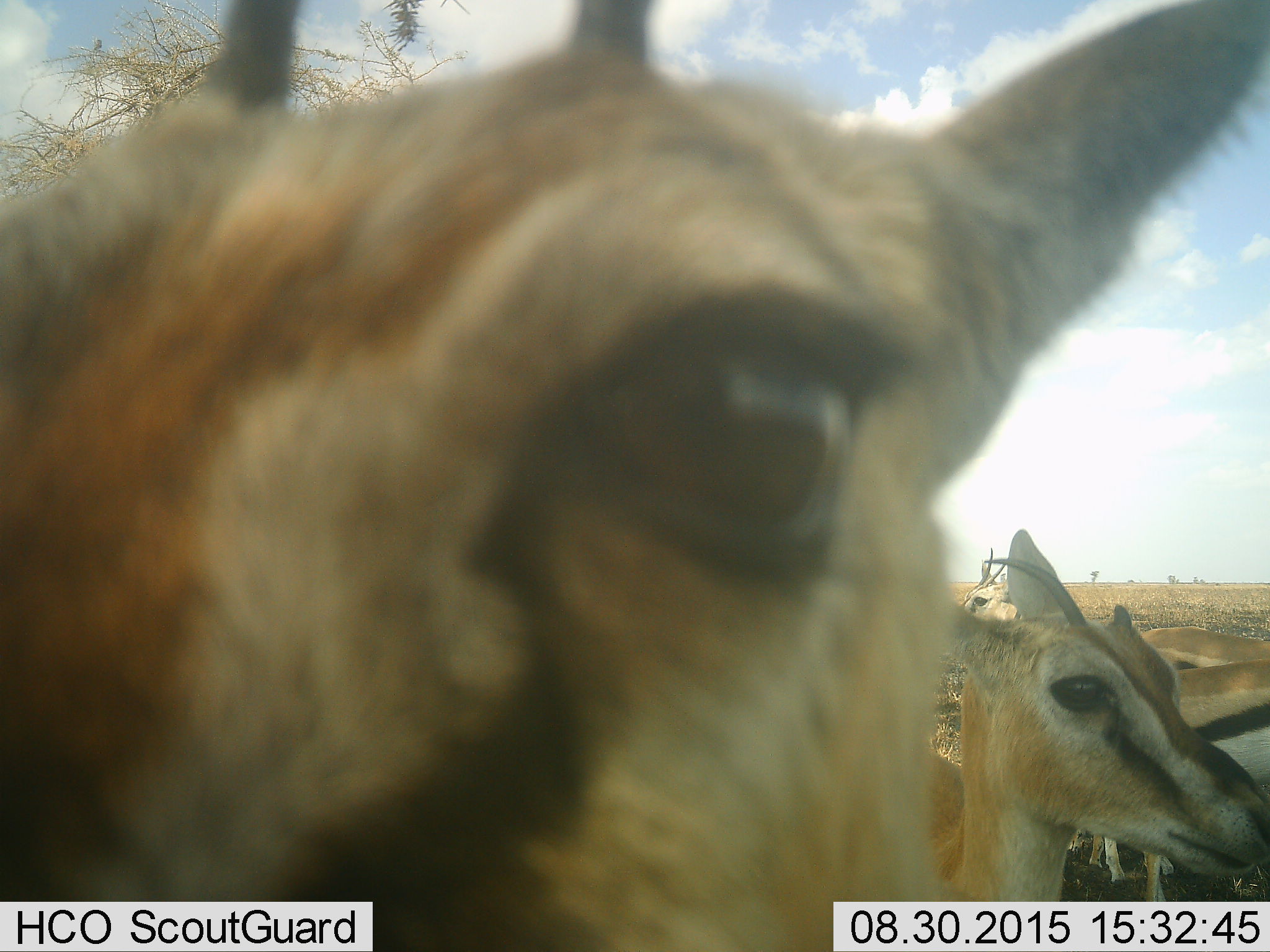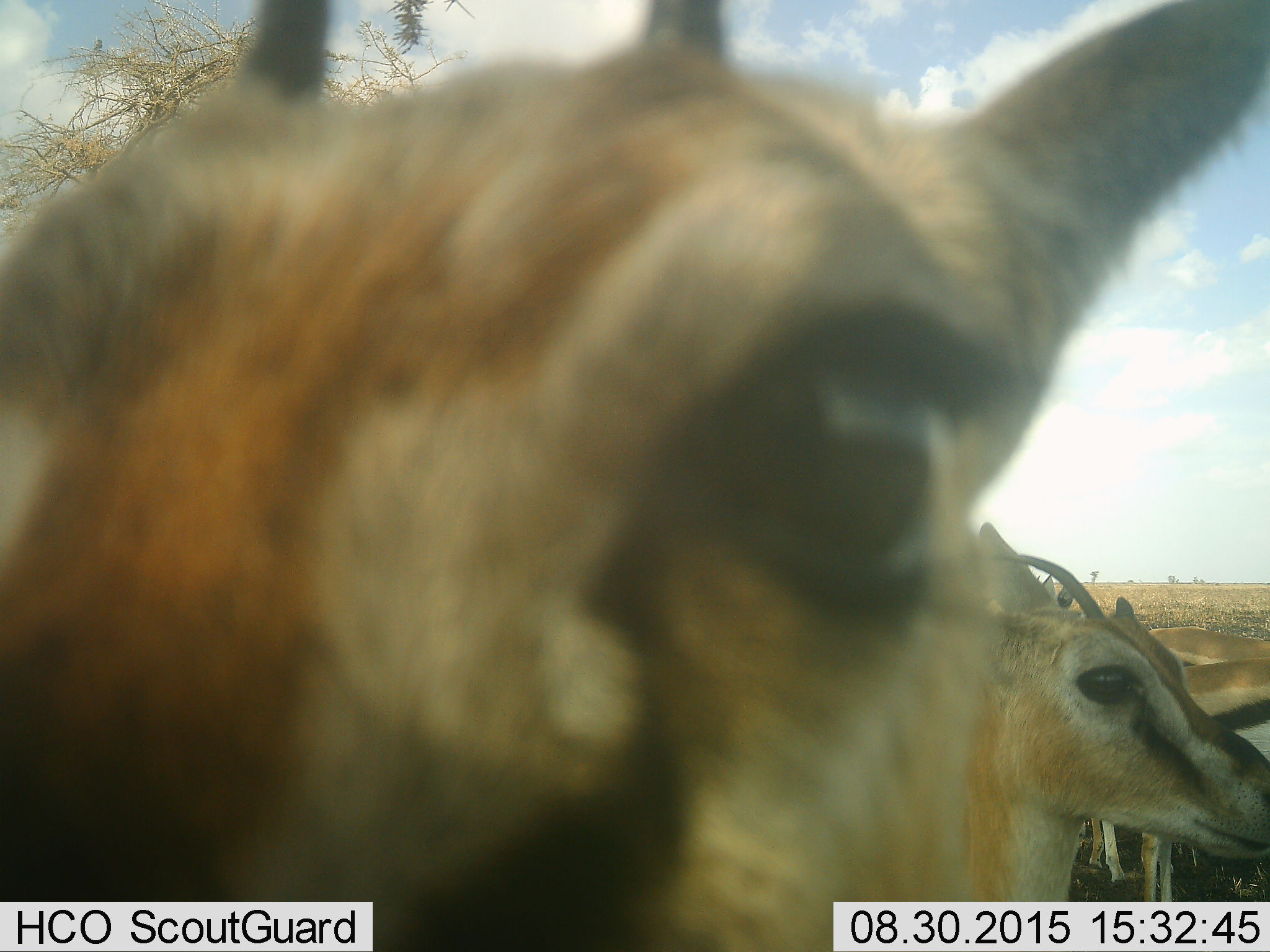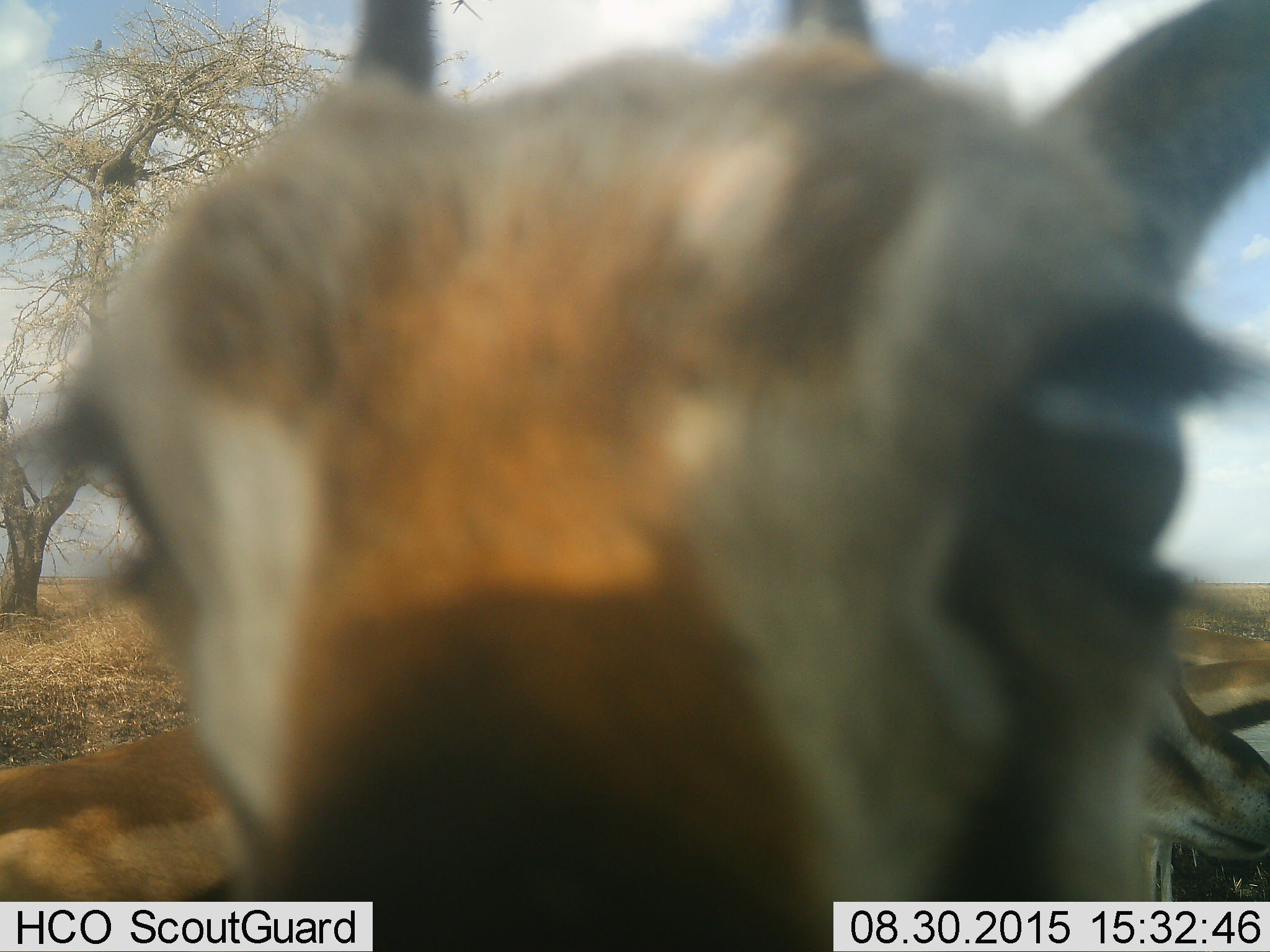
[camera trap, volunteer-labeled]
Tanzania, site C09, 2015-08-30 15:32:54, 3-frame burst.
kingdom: Animalia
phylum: Chordata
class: Mammalia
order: Artiodactyla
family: Bovidae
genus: Eudorcas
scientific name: Eudorcas thomsonii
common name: thomson's gazelle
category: gazellethomsons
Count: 5.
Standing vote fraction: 94%.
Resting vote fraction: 18%.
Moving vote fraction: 18%.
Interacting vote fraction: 35%.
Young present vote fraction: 12%.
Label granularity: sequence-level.